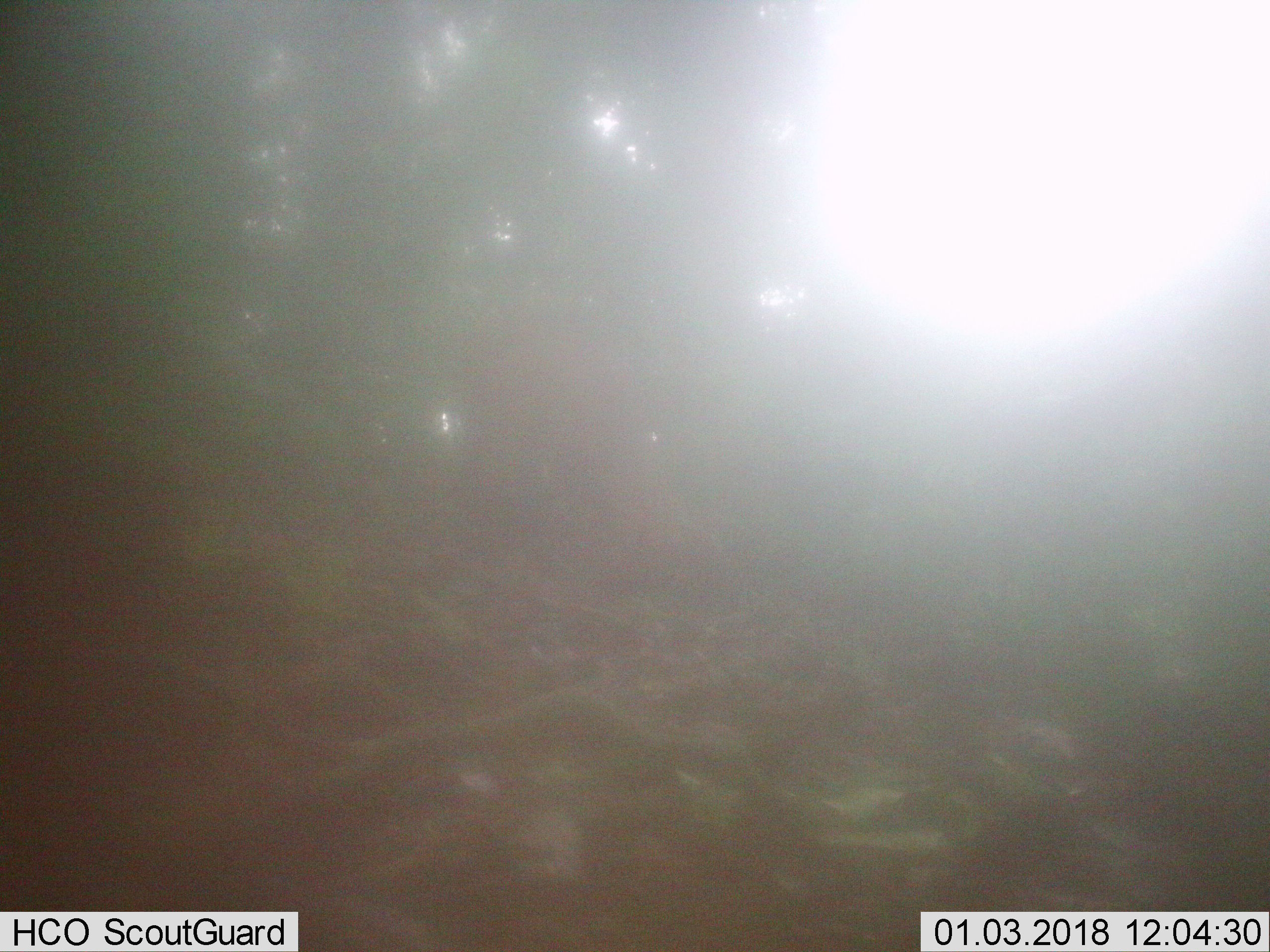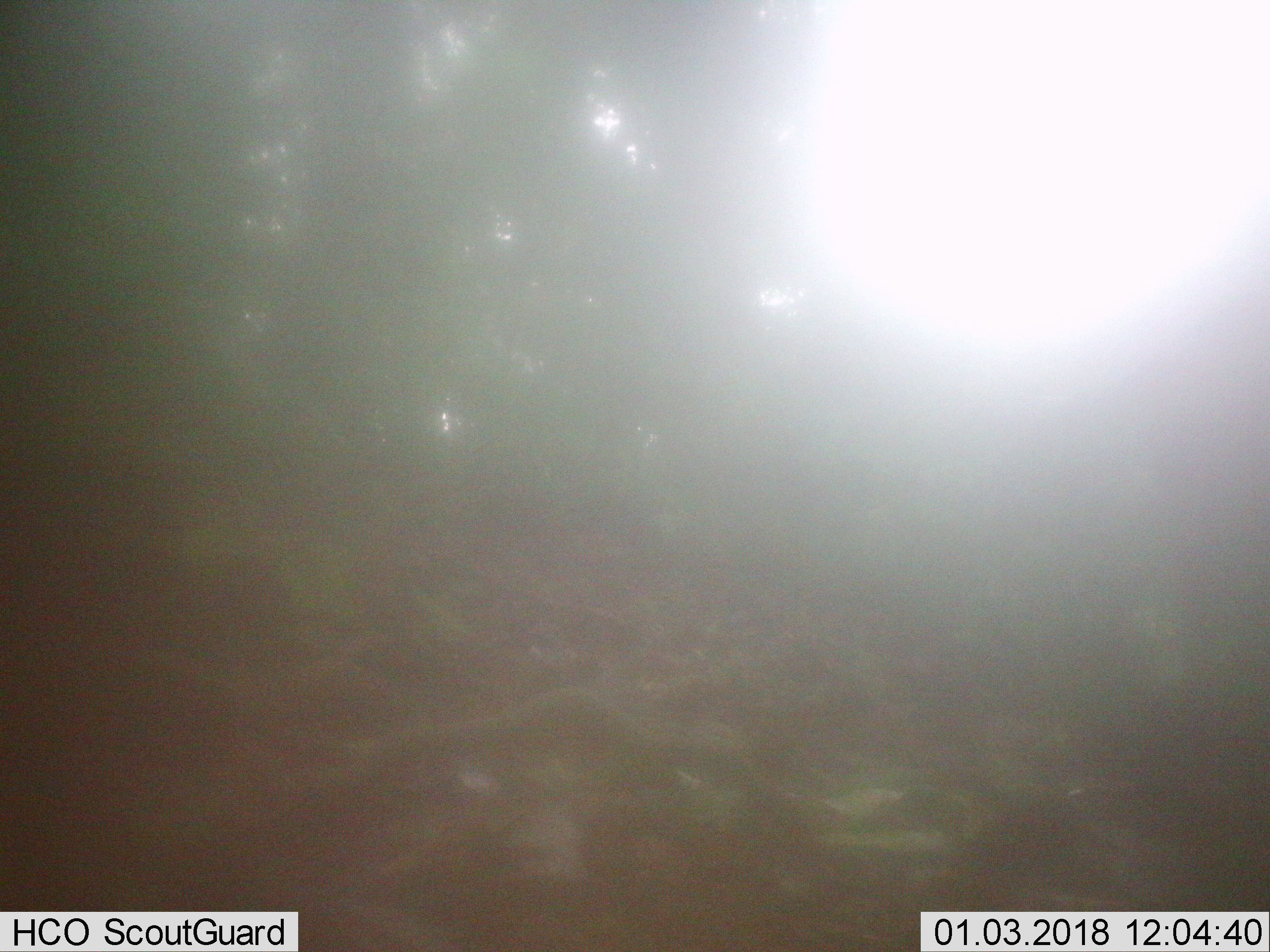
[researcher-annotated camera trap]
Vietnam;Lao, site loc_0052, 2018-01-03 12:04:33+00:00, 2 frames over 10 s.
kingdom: Animalia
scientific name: Animalia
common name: animal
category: unidentified animal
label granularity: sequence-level